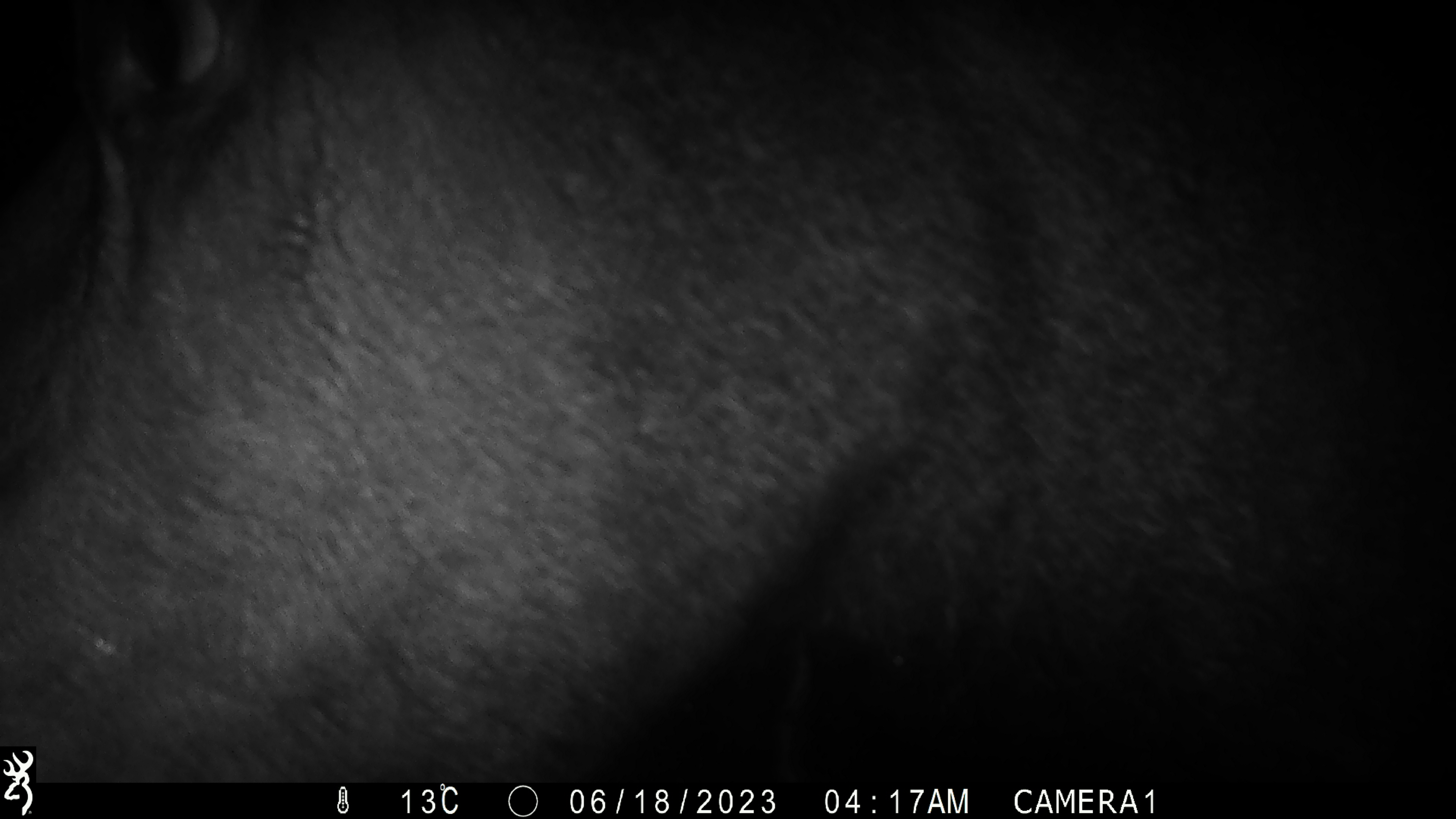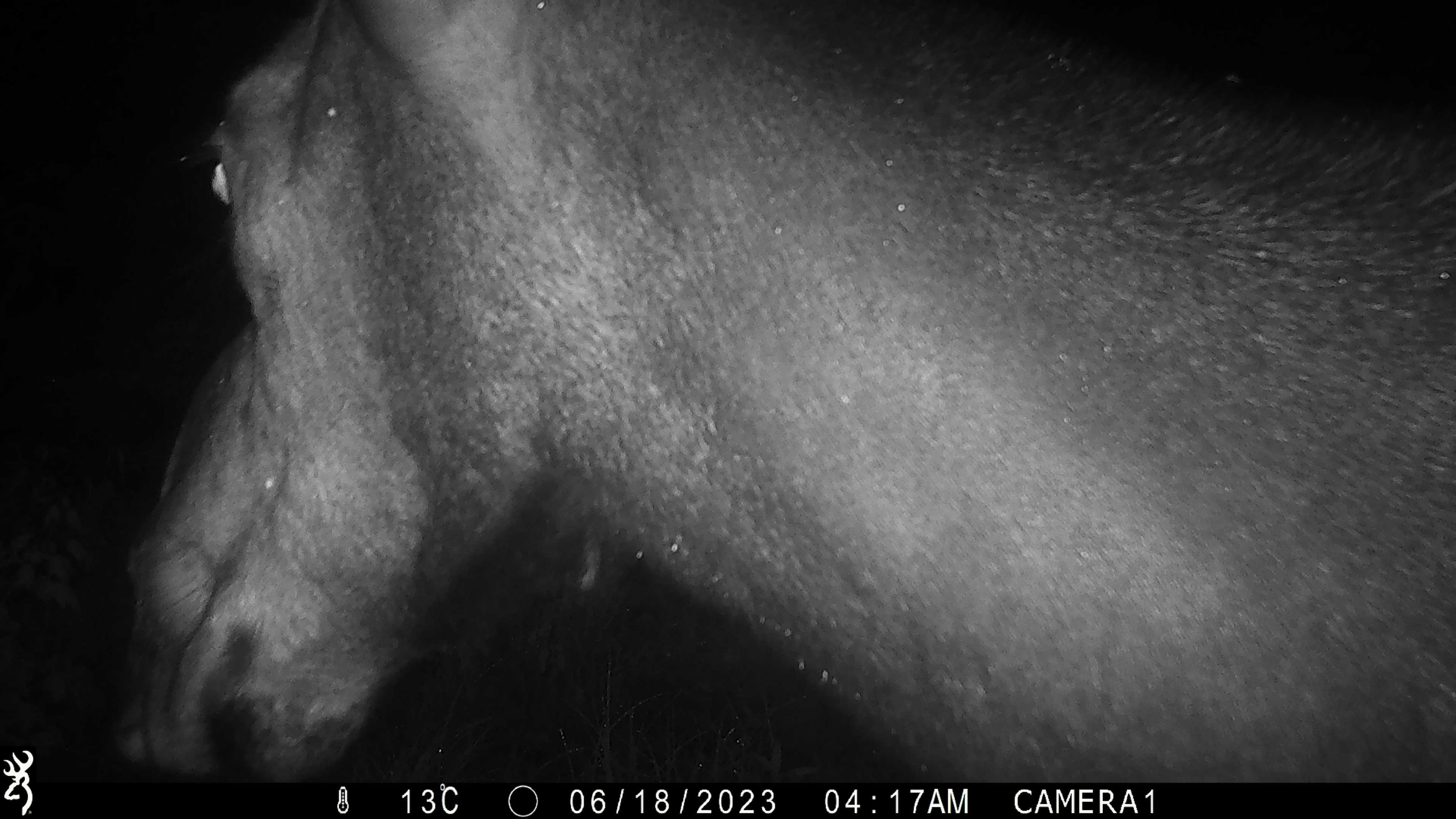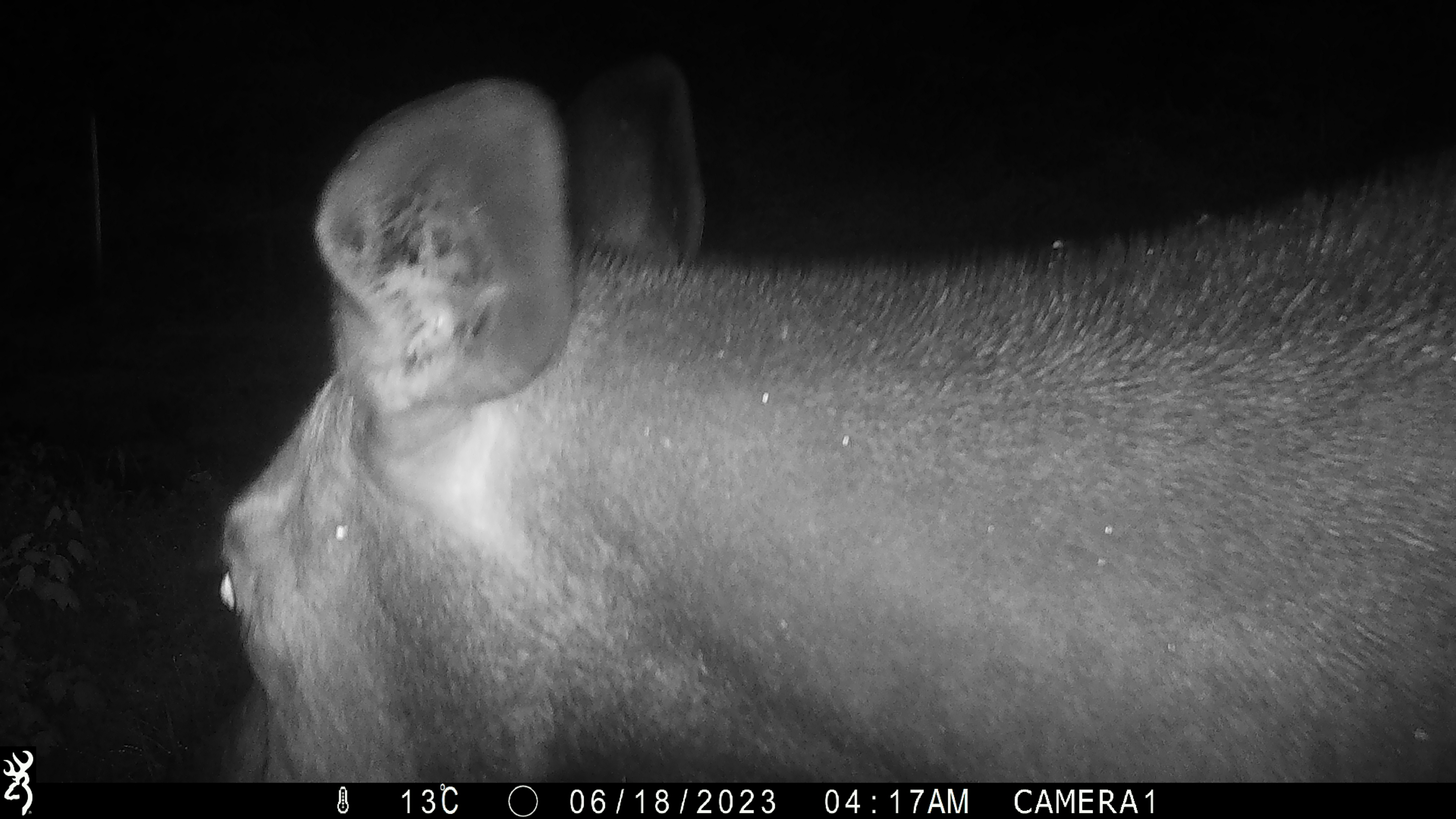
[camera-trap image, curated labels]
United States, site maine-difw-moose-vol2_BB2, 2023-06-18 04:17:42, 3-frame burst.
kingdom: Animalia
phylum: Chordata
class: Mammalia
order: Artiodactyla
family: Cervidae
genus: Alces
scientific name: Alces alces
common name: moose